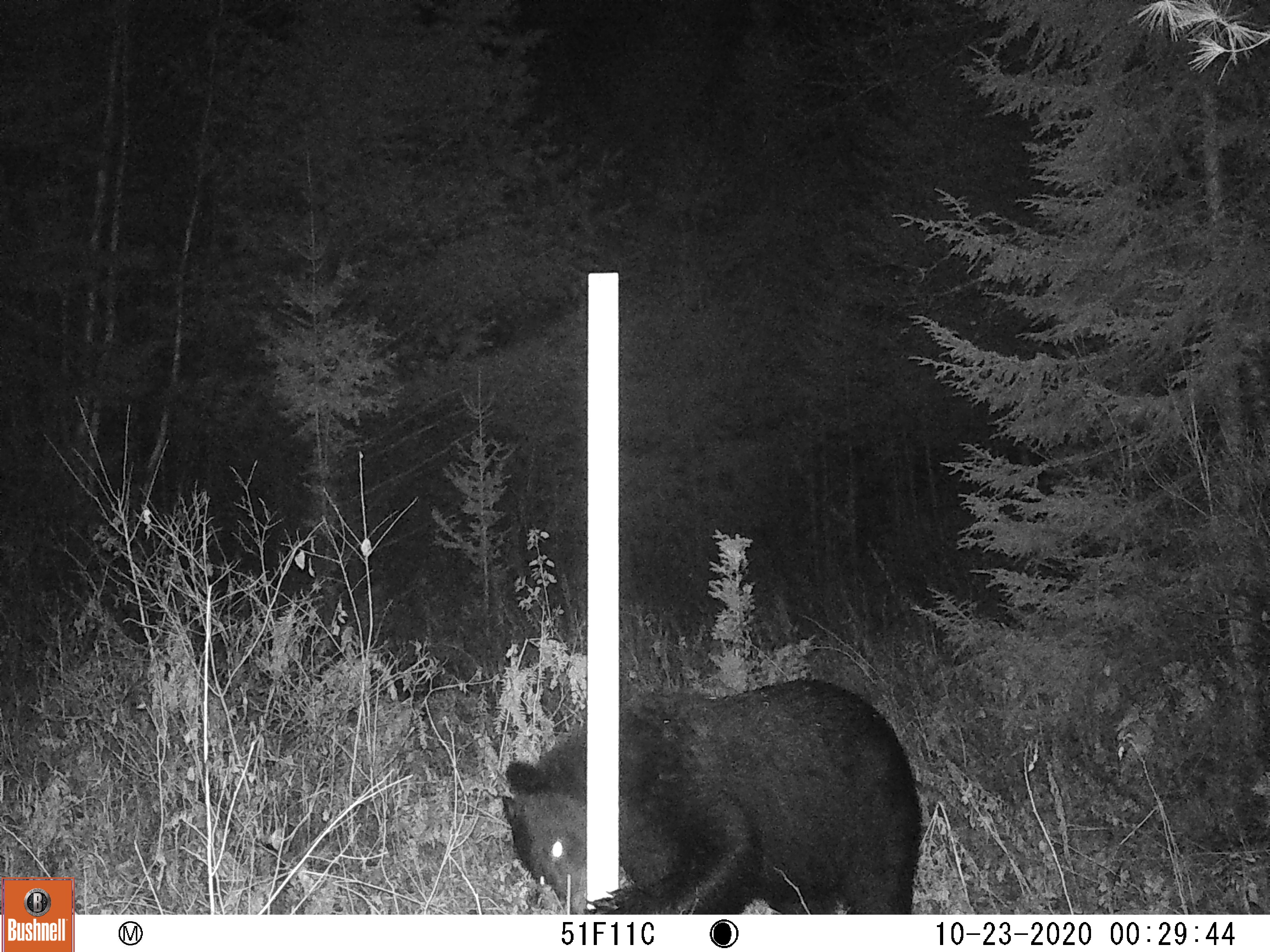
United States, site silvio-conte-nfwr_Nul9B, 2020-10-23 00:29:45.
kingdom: Animalia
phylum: Chordata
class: Mammalia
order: Carnivora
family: Ursidae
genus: Ursus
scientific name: Ursus americanus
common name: black bear